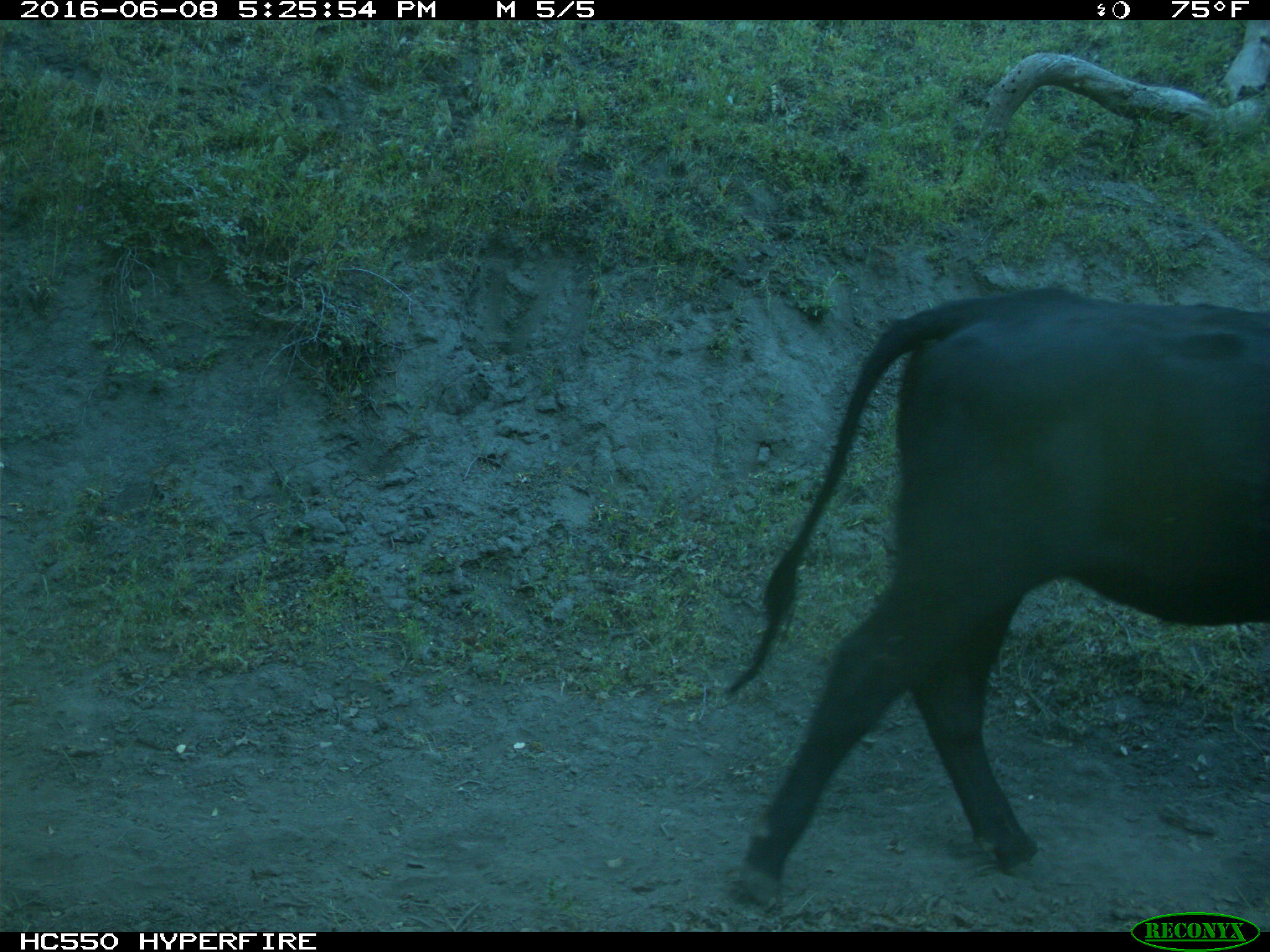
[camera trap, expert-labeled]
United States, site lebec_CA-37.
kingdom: Animalia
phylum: Chordata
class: Mammalia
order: Artiodactyla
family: Bovidae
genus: Bos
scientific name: Bos taurus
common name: domestic cow